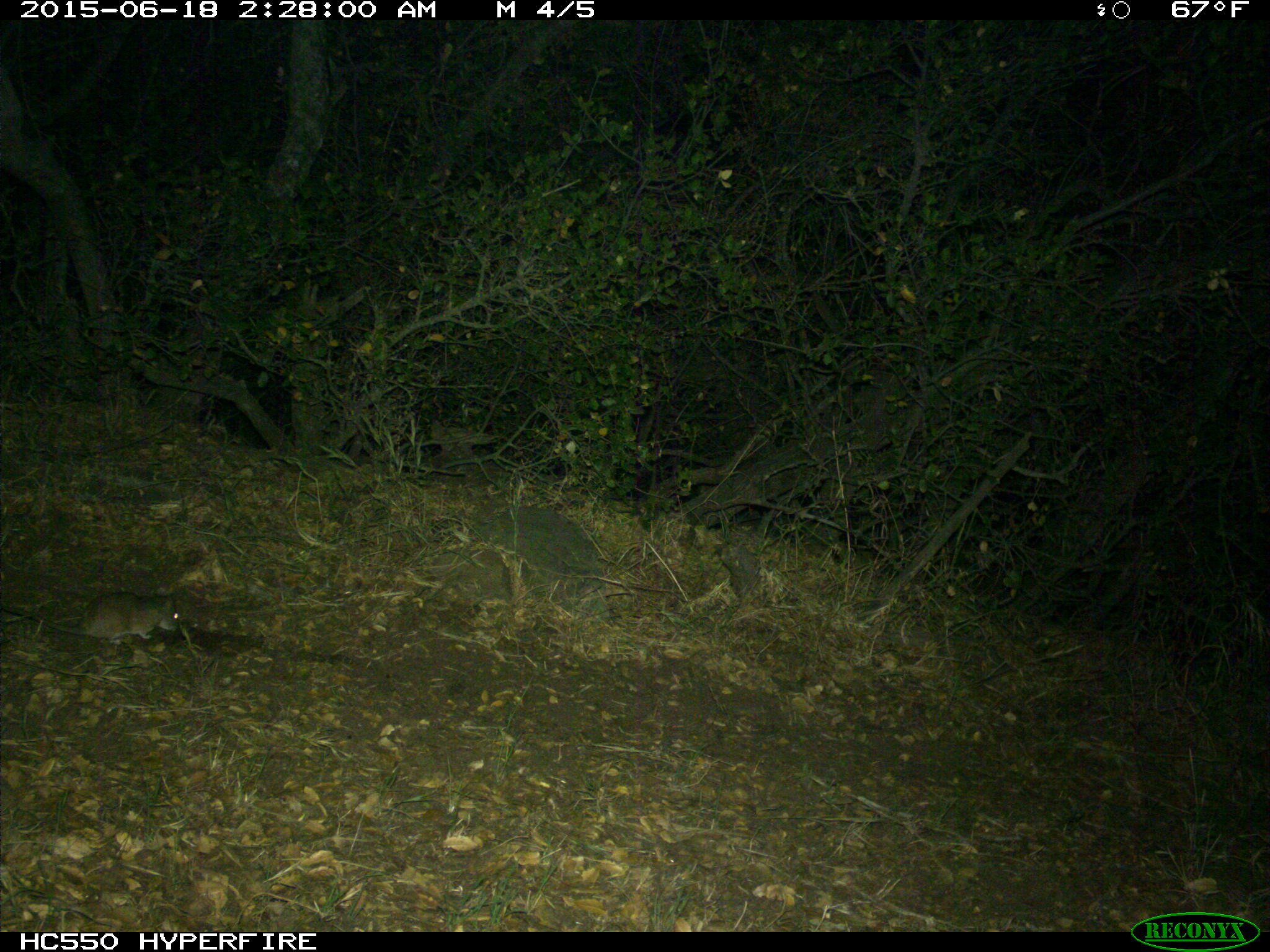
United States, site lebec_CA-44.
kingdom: Animalia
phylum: Chordata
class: Mammalia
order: Rodentia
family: Cricetidae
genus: Neotoma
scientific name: Neotoma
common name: pack rat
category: unidentified pack rat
Unidentified pack rat (pack rat) (Neotoma).